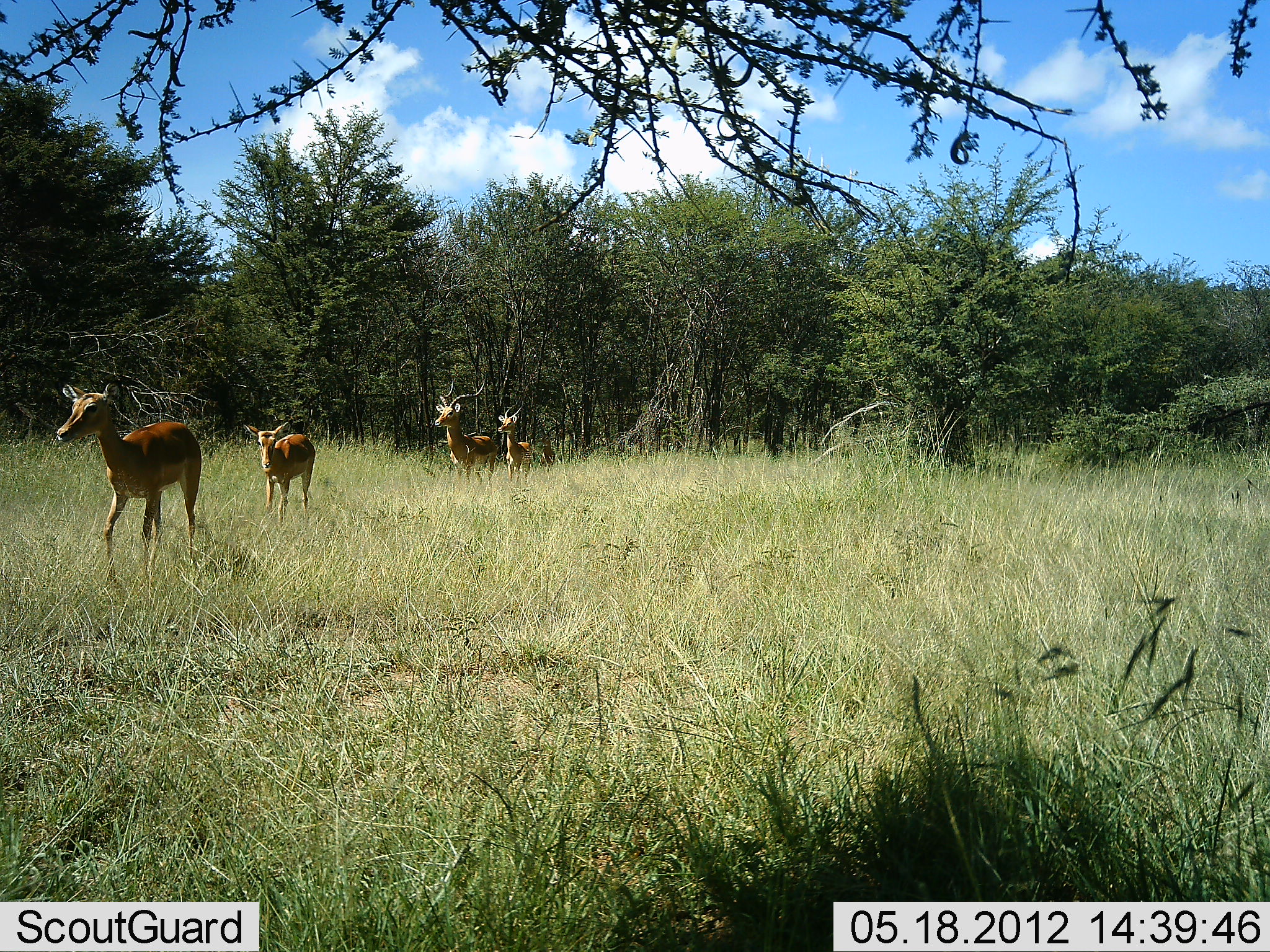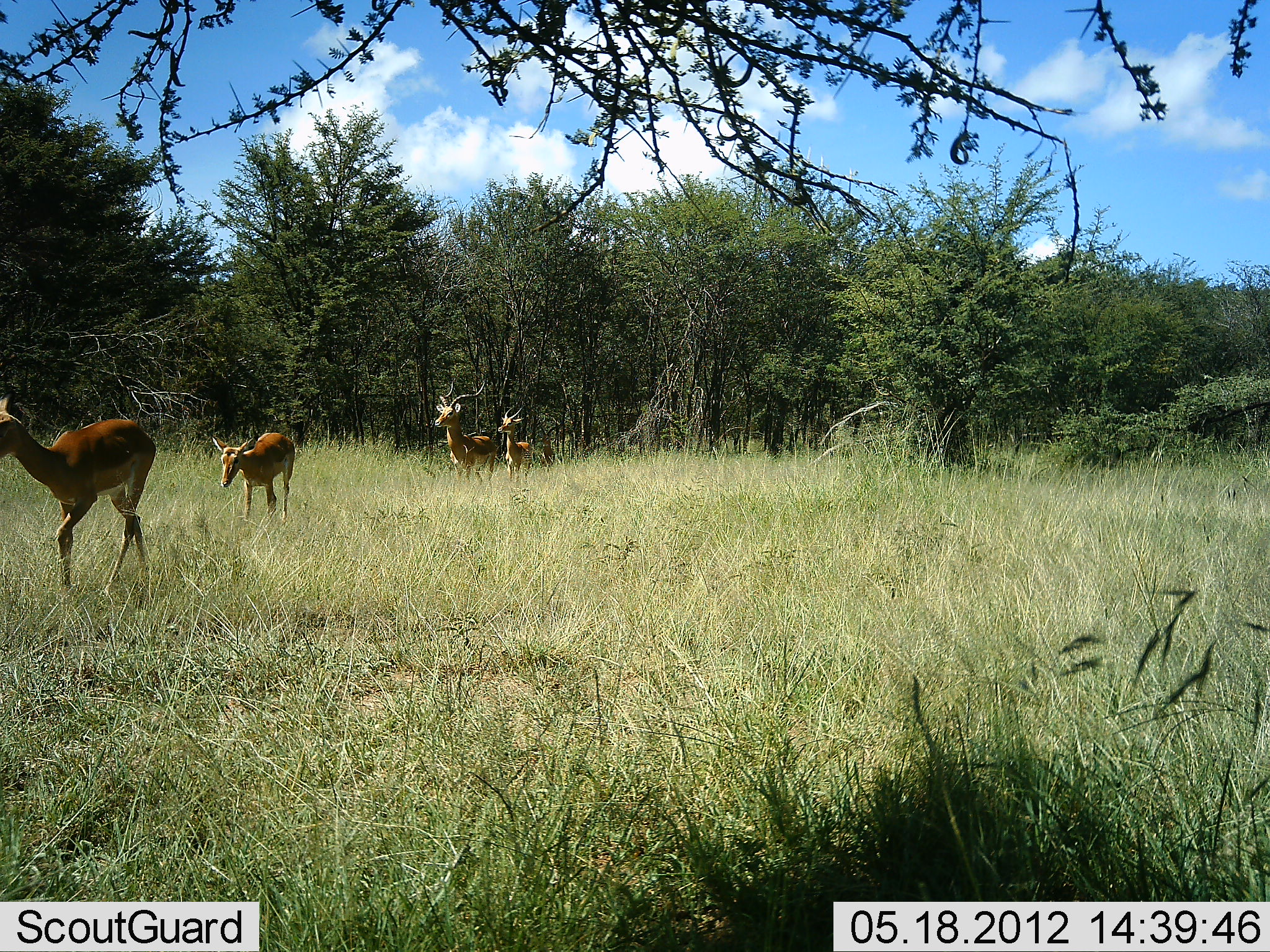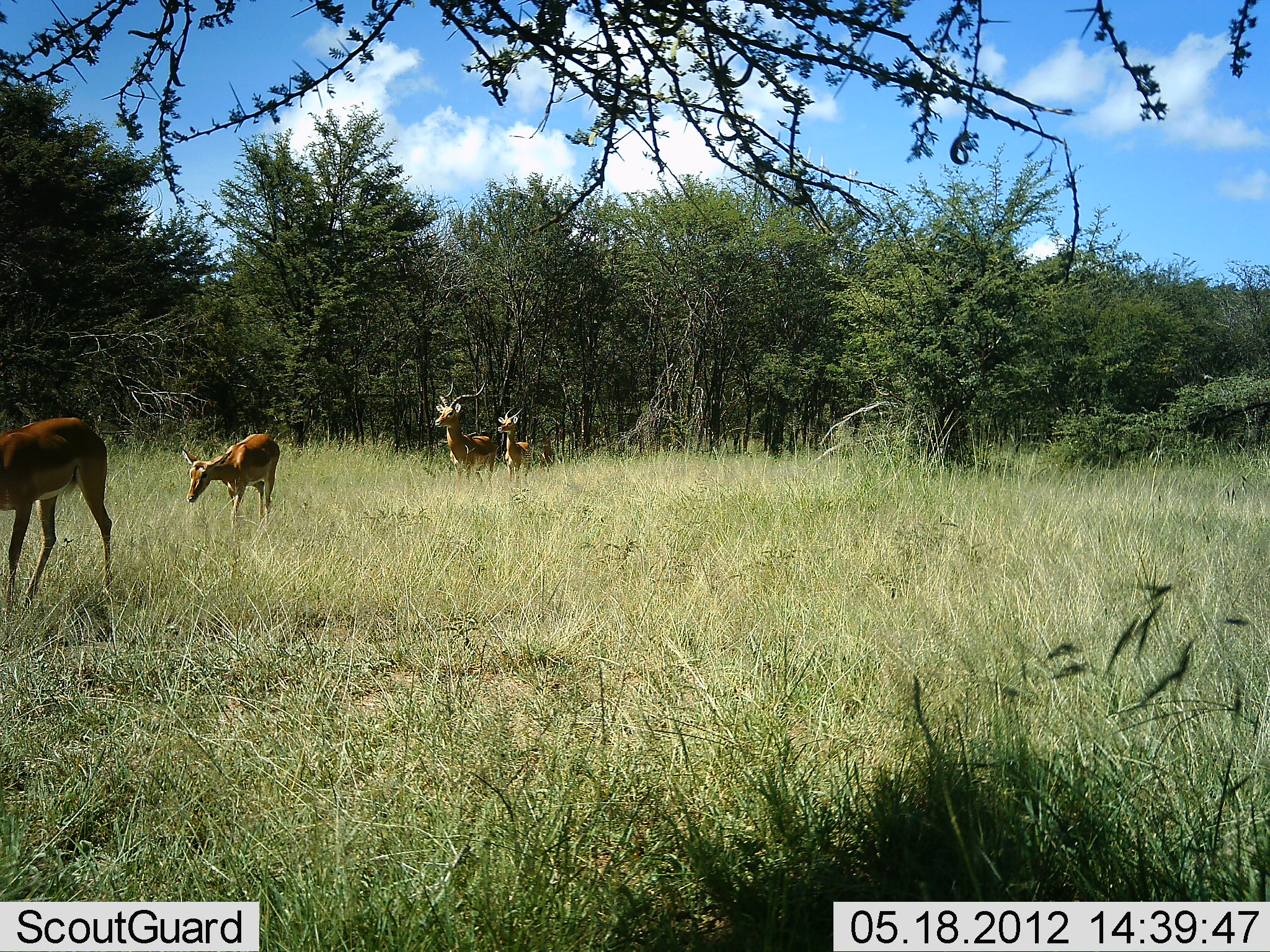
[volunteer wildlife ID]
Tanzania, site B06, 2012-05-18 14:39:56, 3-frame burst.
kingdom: Animalia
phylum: Chordata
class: Mammalia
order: Artiodactyla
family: Bovidae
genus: Aepyceros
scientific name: Aepyceros melampus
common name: impala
Impala (Aepyceros melampus), count 4. Behavior (volunteer vote fractions): standing 42%, resting 5%, moving 95%, interacting 0%. Young present (vote fraction): 16%. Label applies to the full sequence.